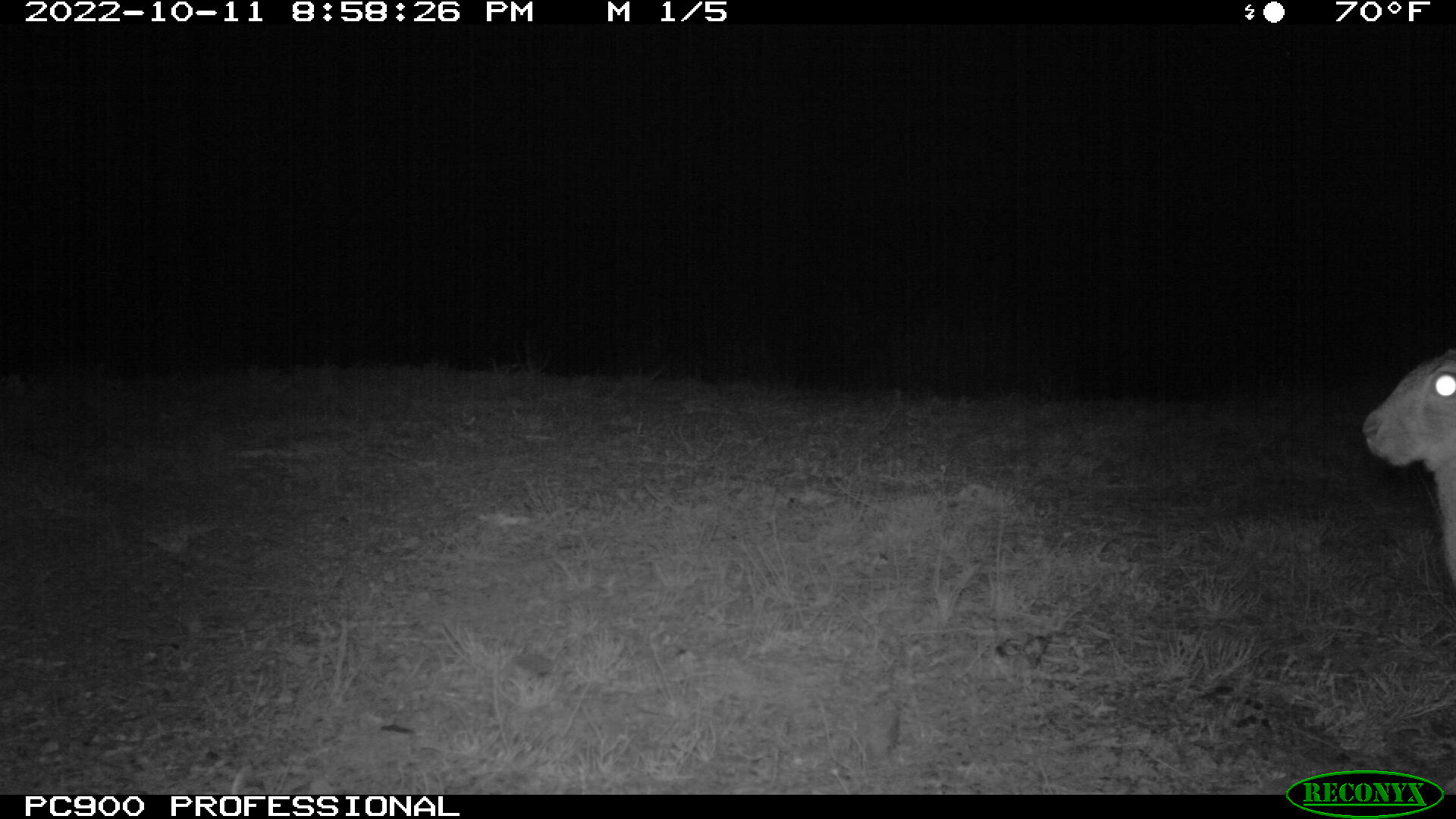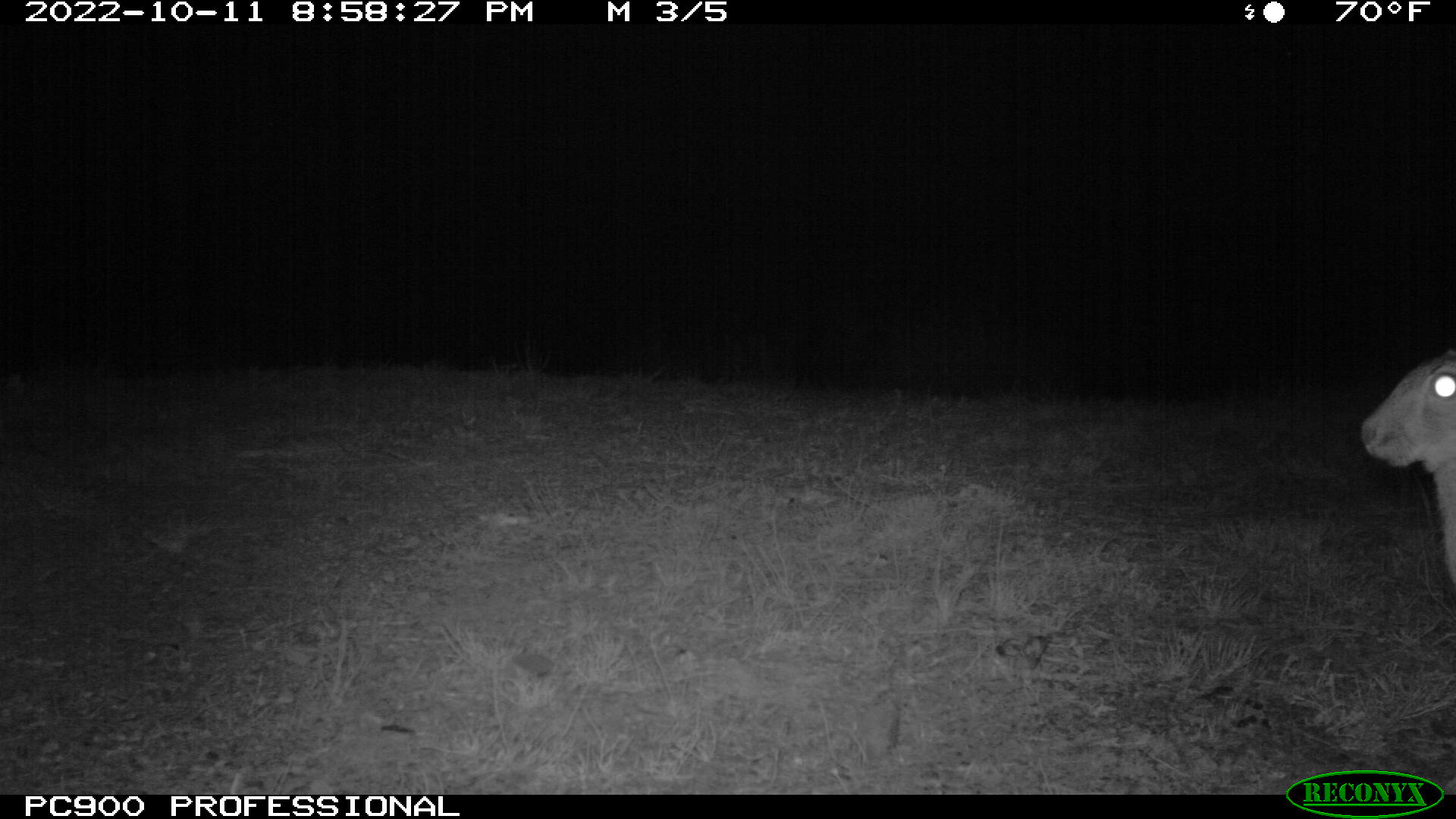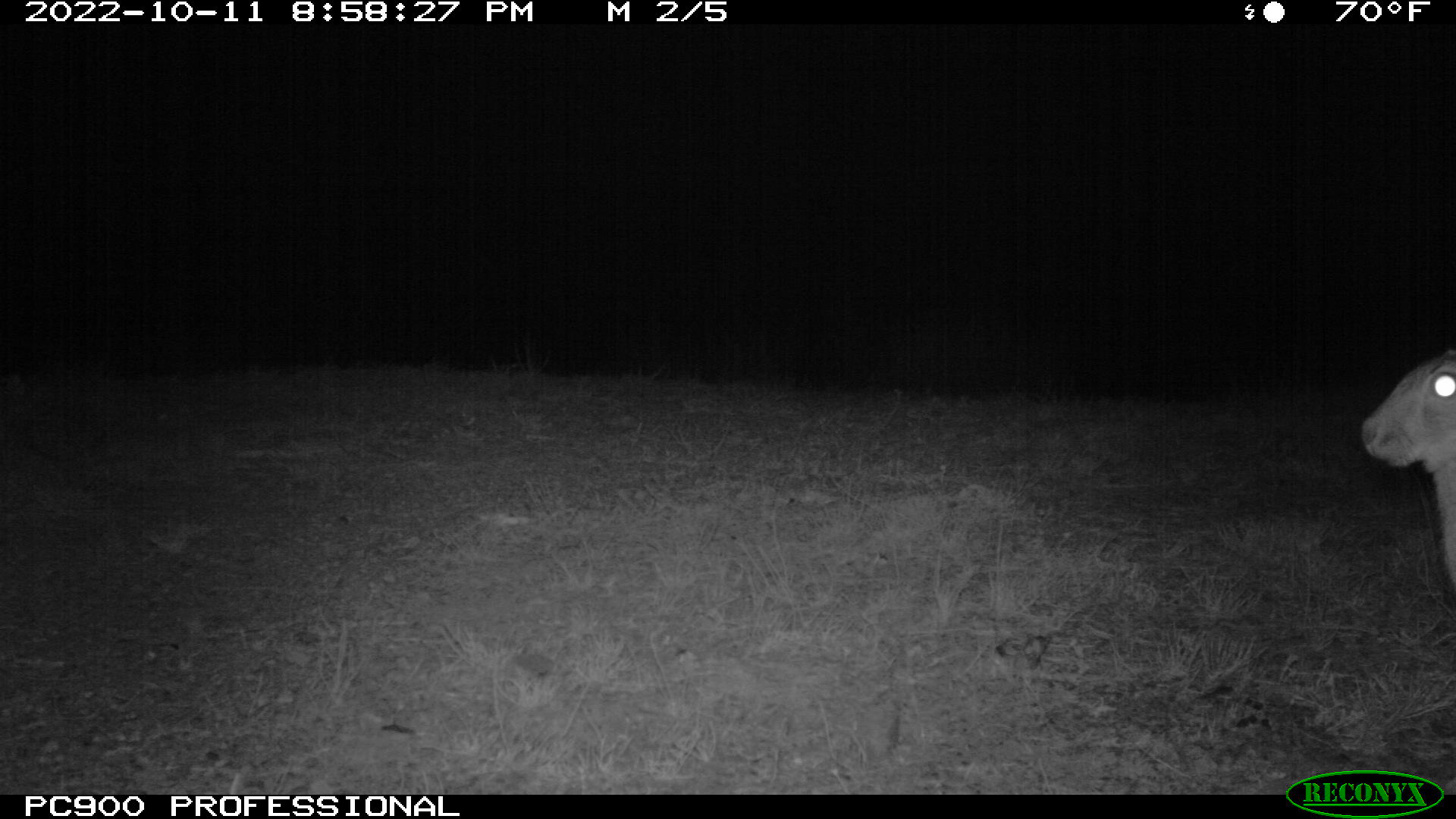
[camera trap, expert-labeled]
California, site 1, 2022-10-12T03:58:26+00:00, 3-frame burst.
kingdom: Animalia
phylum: Chordata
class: Mammalia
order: Lagomorpha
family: Leporidae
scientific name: Leporidae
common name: rabbit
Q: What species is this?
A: Rabbit (Leporidae).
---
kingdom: Animalia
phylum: Chordata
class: Mammalia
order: Lagomorpha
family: Leporidae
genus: Lepus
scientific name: Lepus californicus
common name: black-tailed jackrabbit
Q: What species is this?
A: Black-tailed jackrabbit (Lepus californicus).